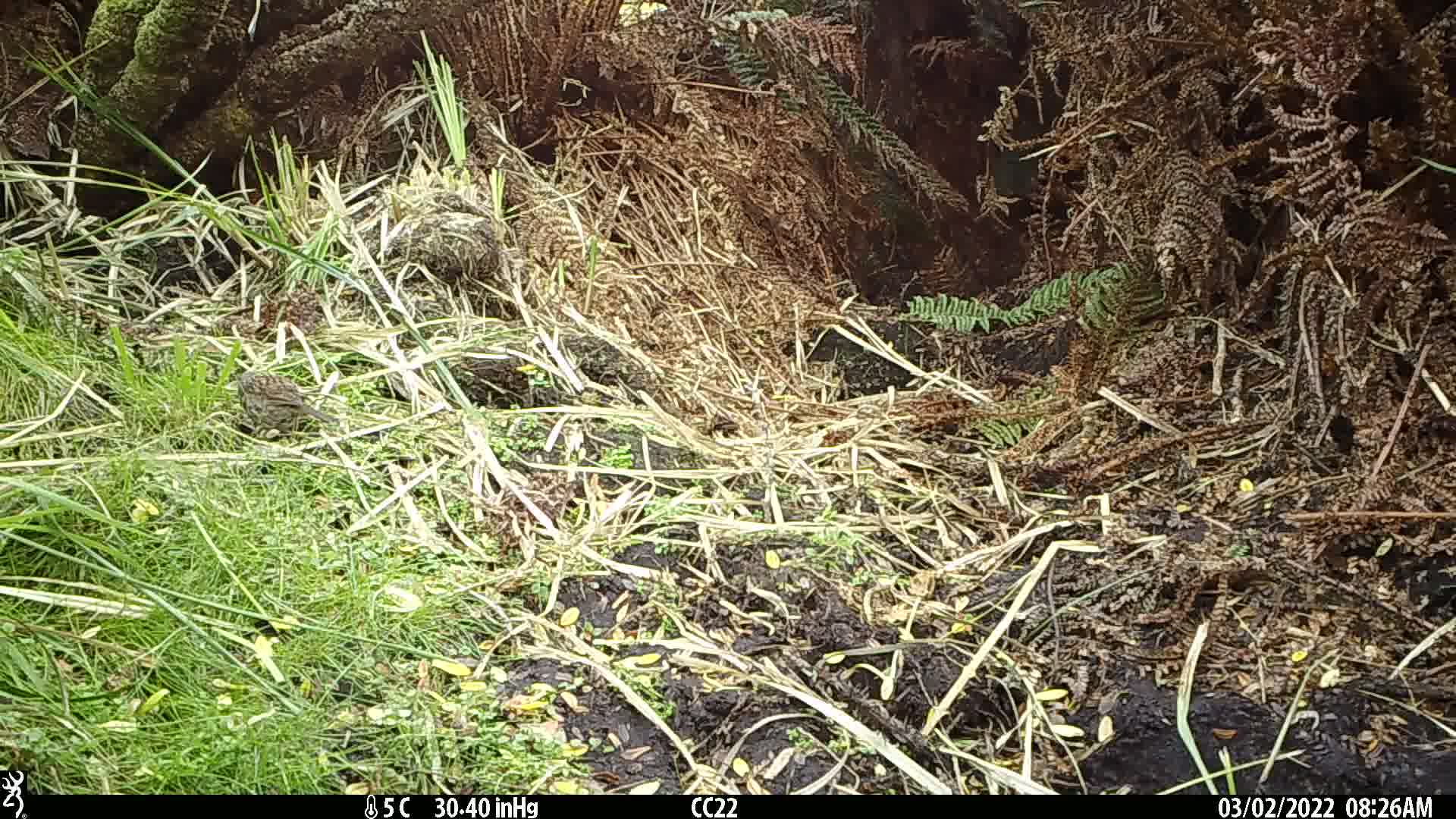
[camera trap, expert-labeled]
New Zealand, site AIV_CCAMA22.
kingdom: Animalia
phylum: Chordata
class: Aves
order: Passeriformes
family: Prunellidae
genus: Prunella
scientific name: Prunella modularis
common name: dunnock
Dunnock (Prunella modularis).